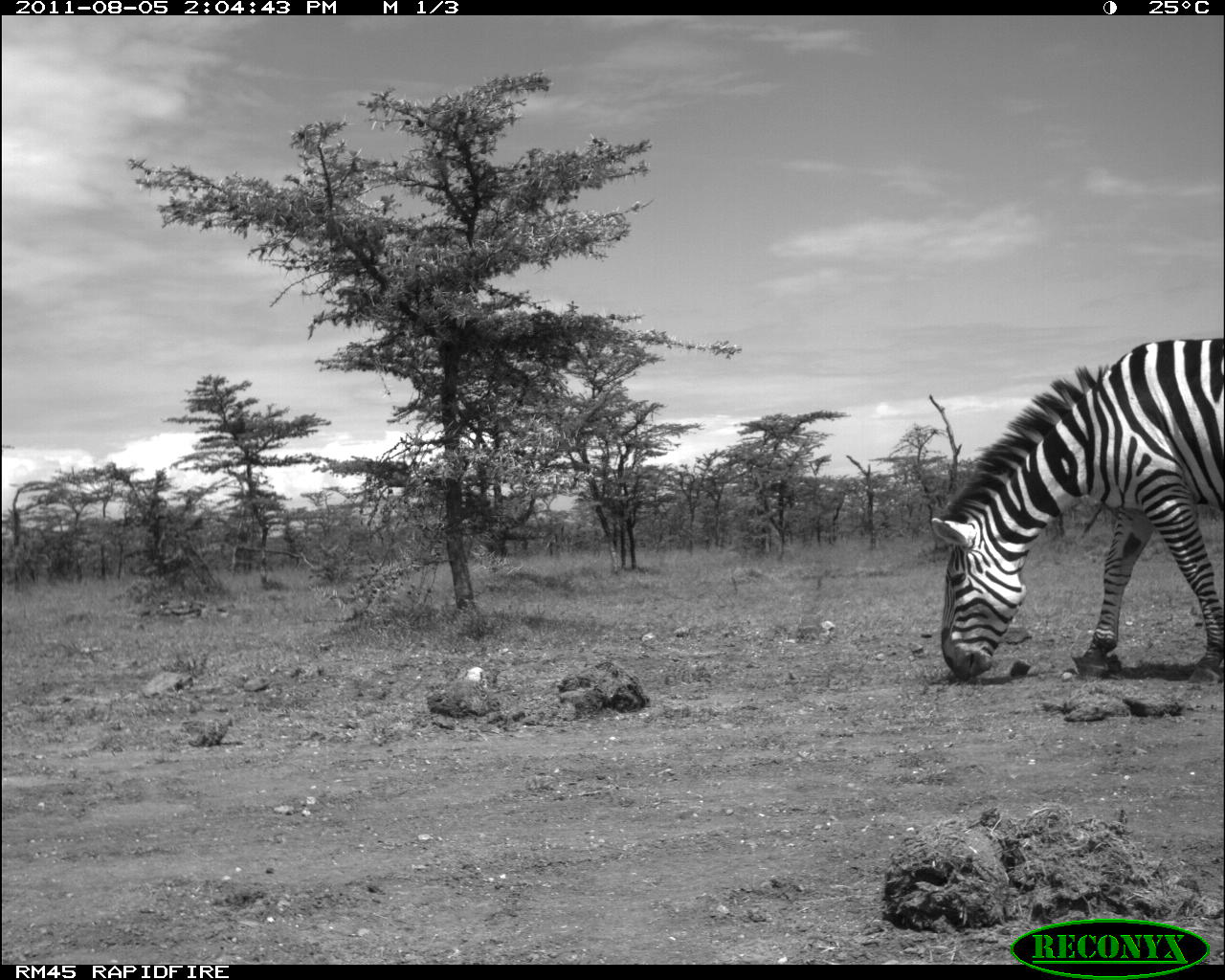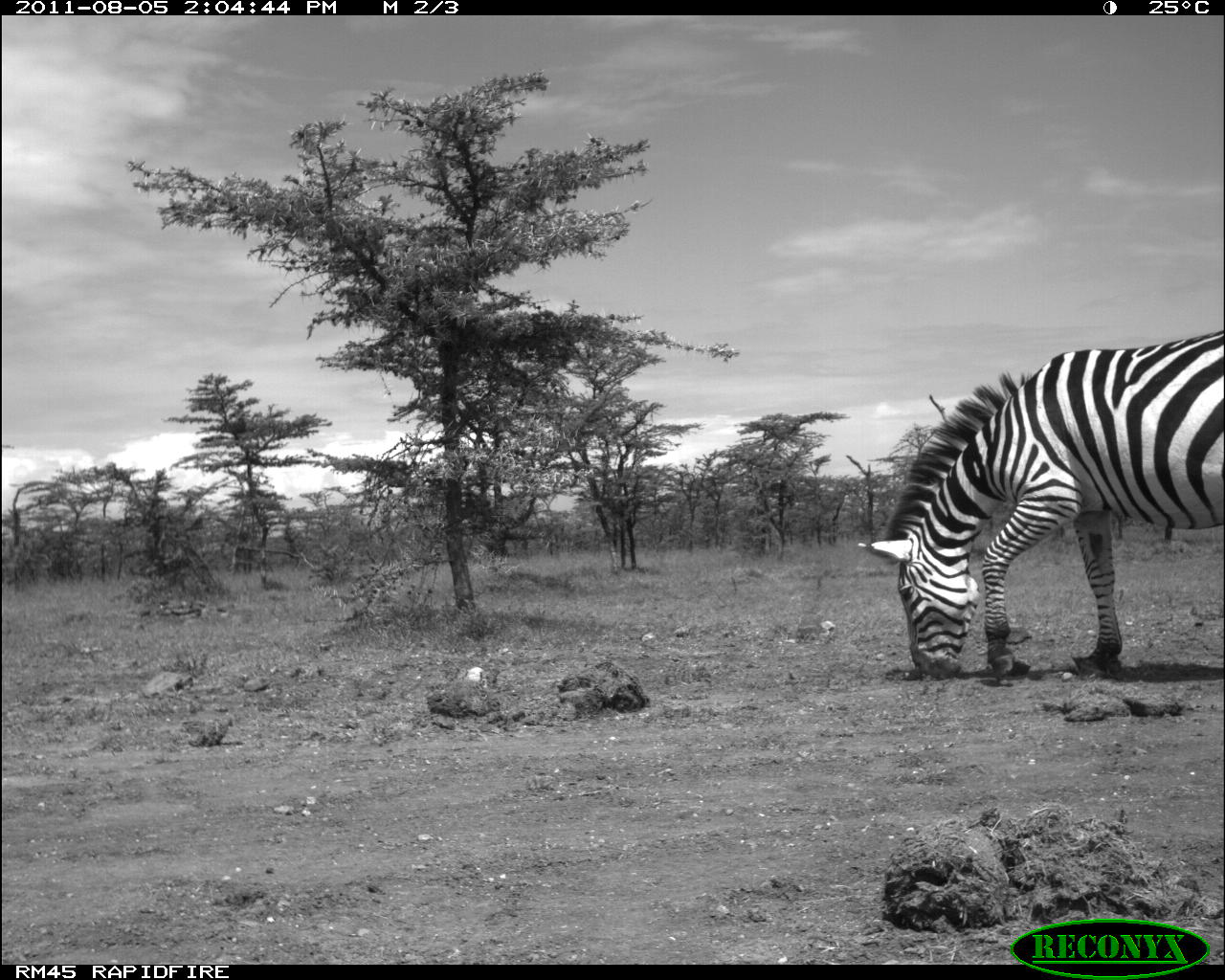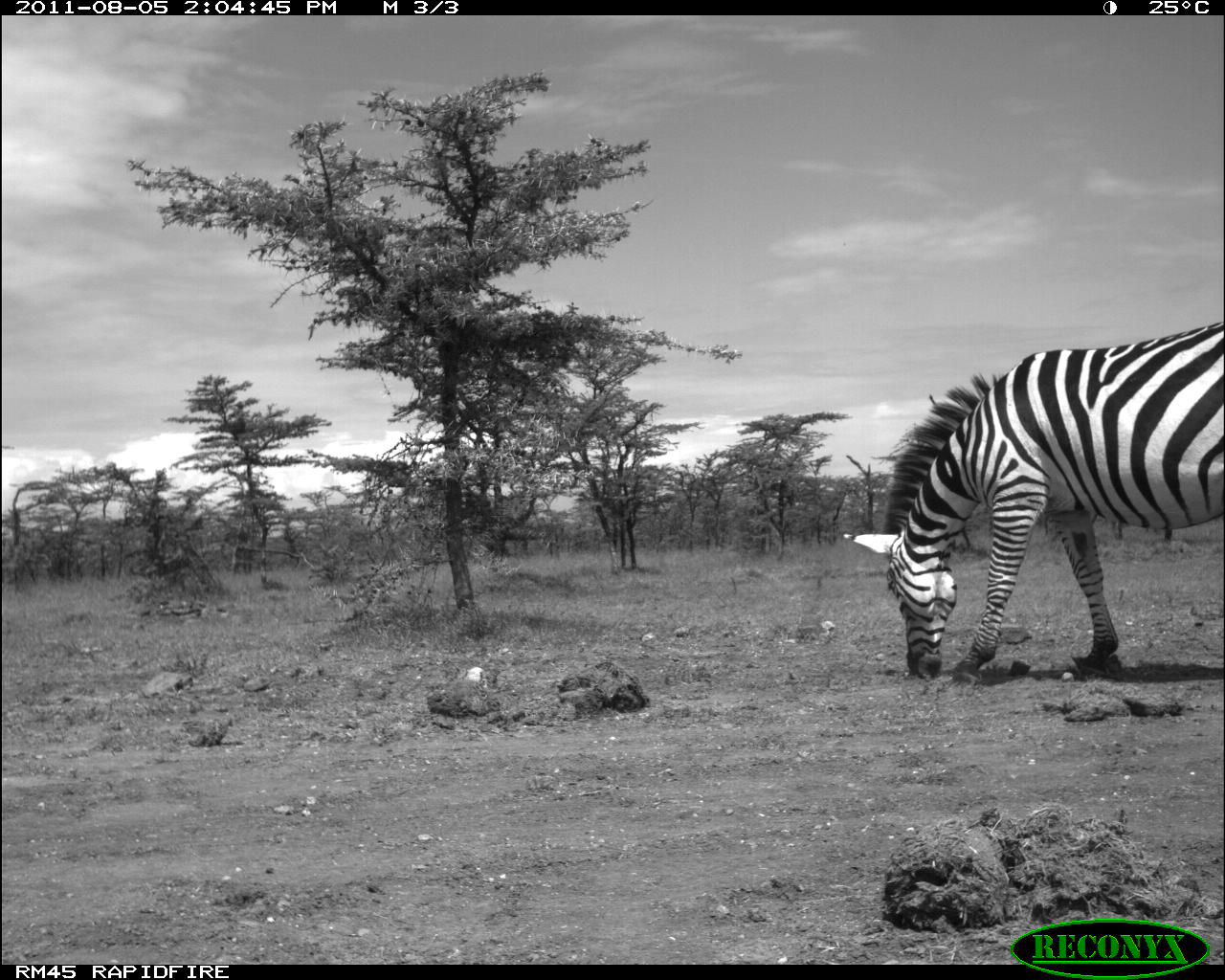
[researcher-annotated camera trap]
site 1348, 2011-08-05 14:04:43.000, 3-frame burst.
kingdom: Animalia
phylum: Chordata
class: Mammalia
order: Perissodactyla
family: Equidae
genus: Equus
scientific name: Equus quagga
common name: plains zebra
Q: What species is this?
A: Equus quagga (plains zebra).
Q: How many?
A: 1.